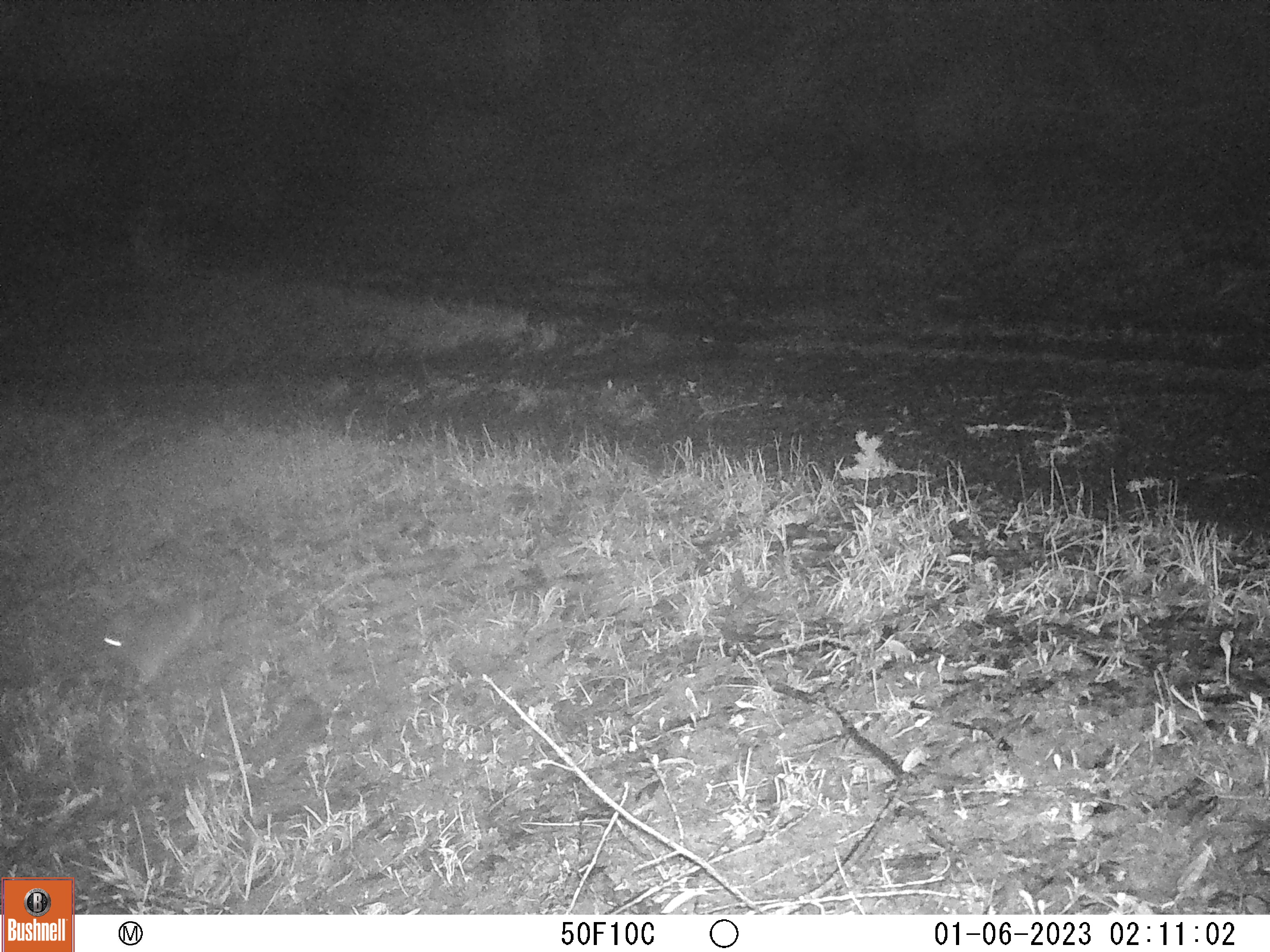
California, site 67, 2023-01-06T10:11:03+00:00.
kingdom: Animalia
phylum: Chordata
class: Mammalia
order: Lagomorpha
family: Leporidae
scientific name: Leporidae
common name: rabbit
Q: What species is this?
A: Rabbit (Leporidae).